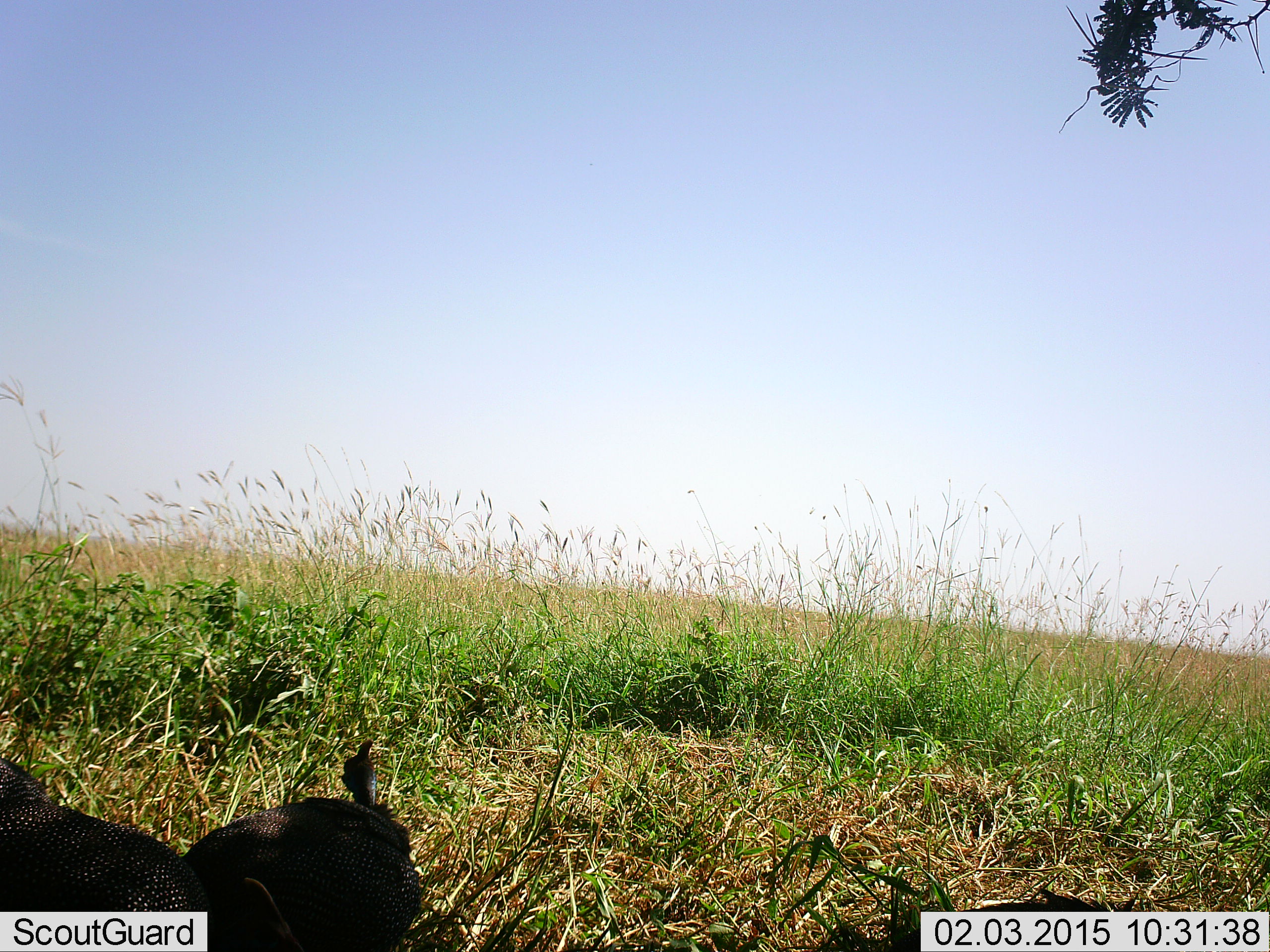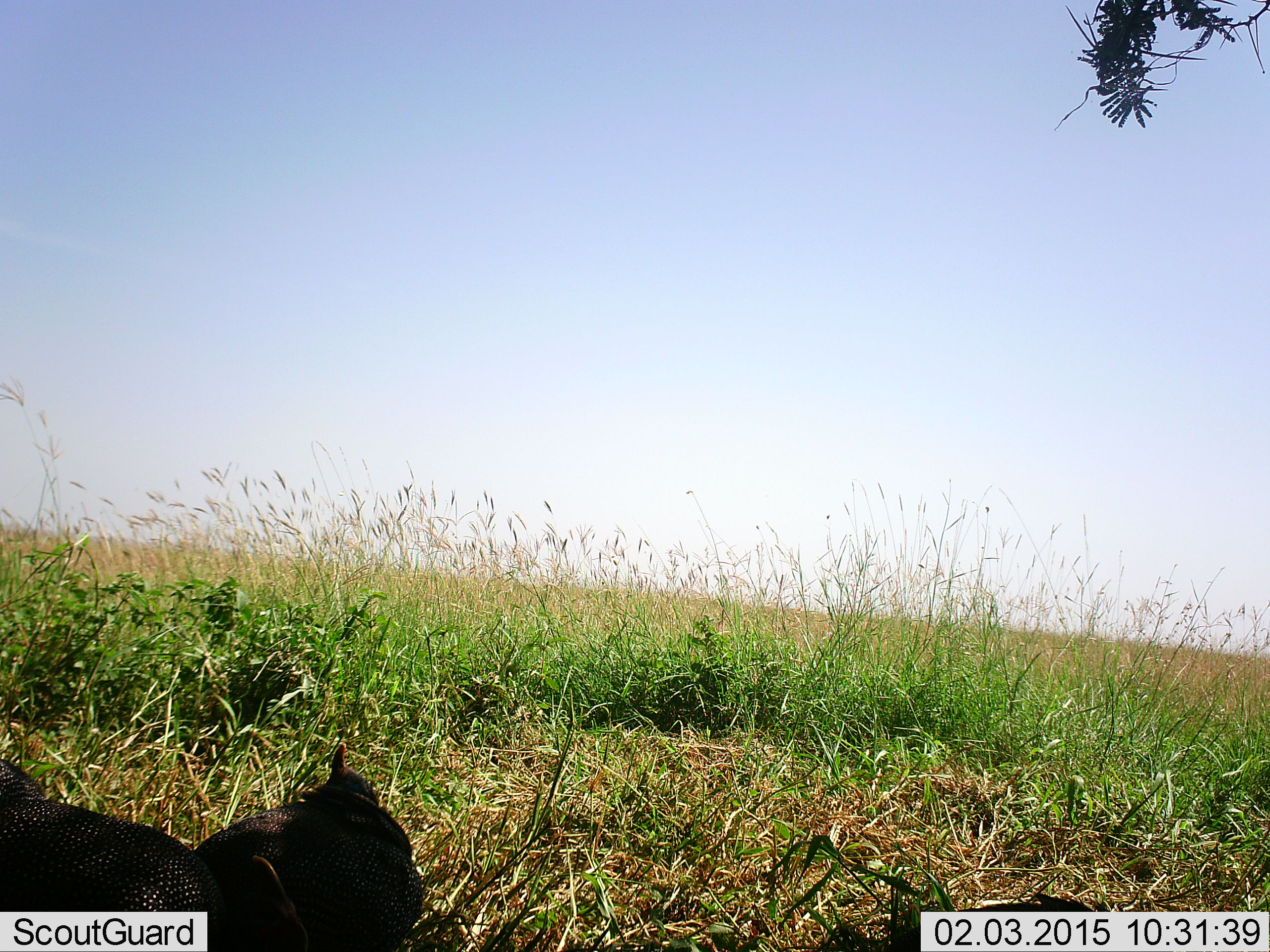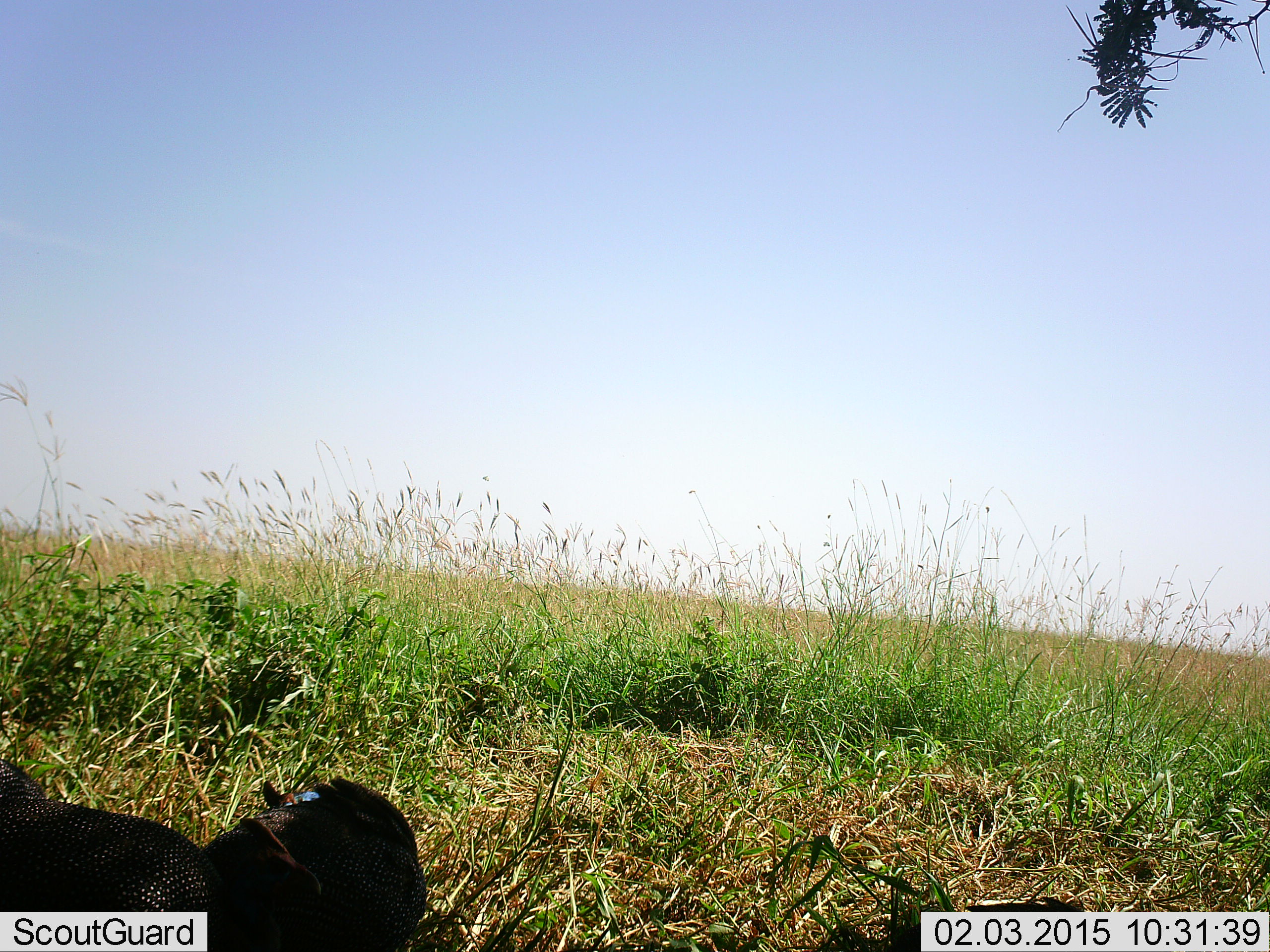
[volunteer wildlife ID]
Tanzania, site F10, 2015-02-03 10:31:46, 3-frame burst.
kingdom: Animalia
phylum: Chordata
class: Aves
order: Galliformes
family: Numididae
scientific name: Numididae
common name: guinea fowl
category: guineafowl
Guineafowl (guinea fowl) (Numididae), count 3. Behavior (volunteer vote fractions): standing 70%, resting 10%, moving 10%, interacting 0%. Young present (vote fraction): 0%. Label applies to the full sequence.